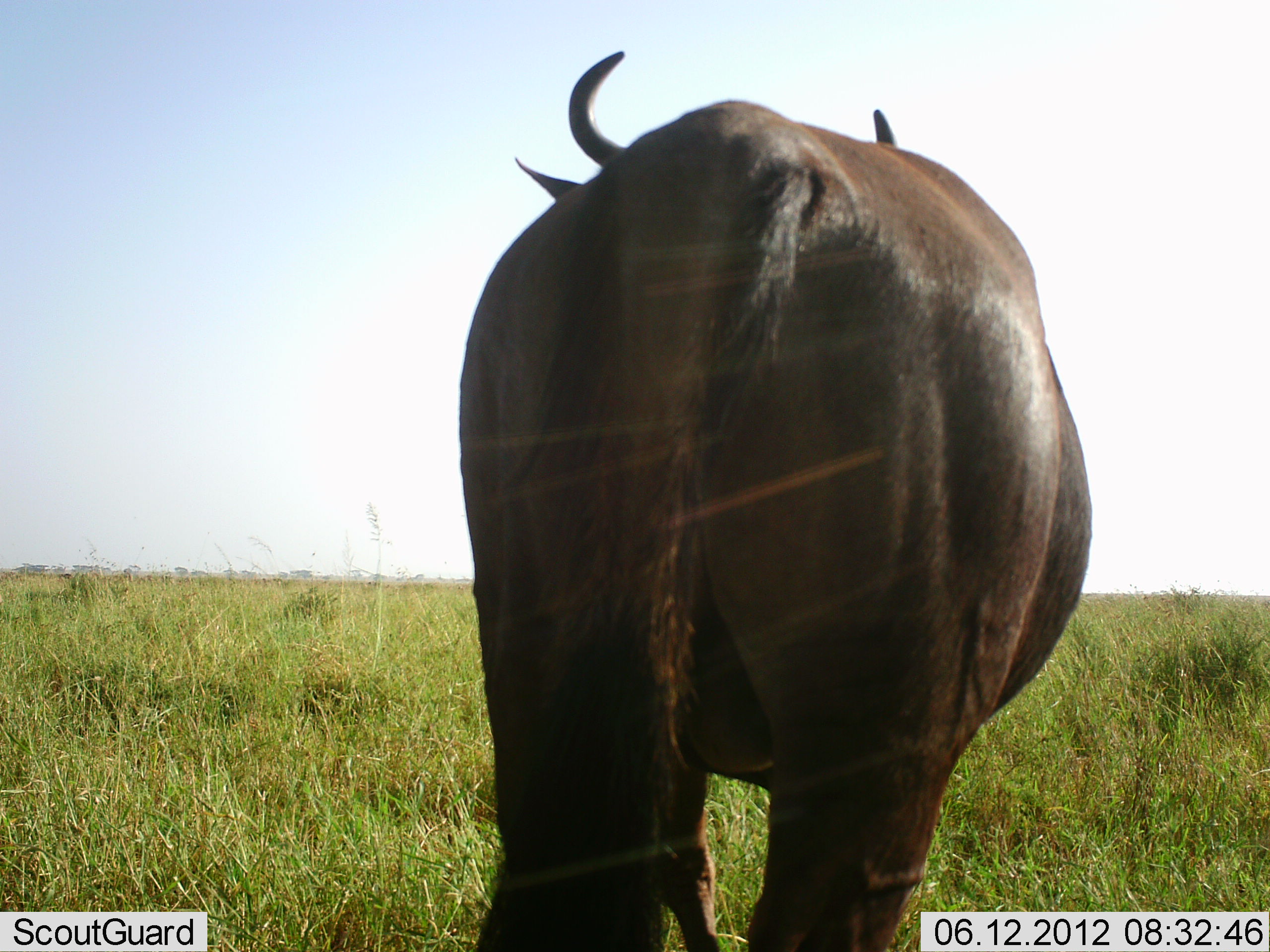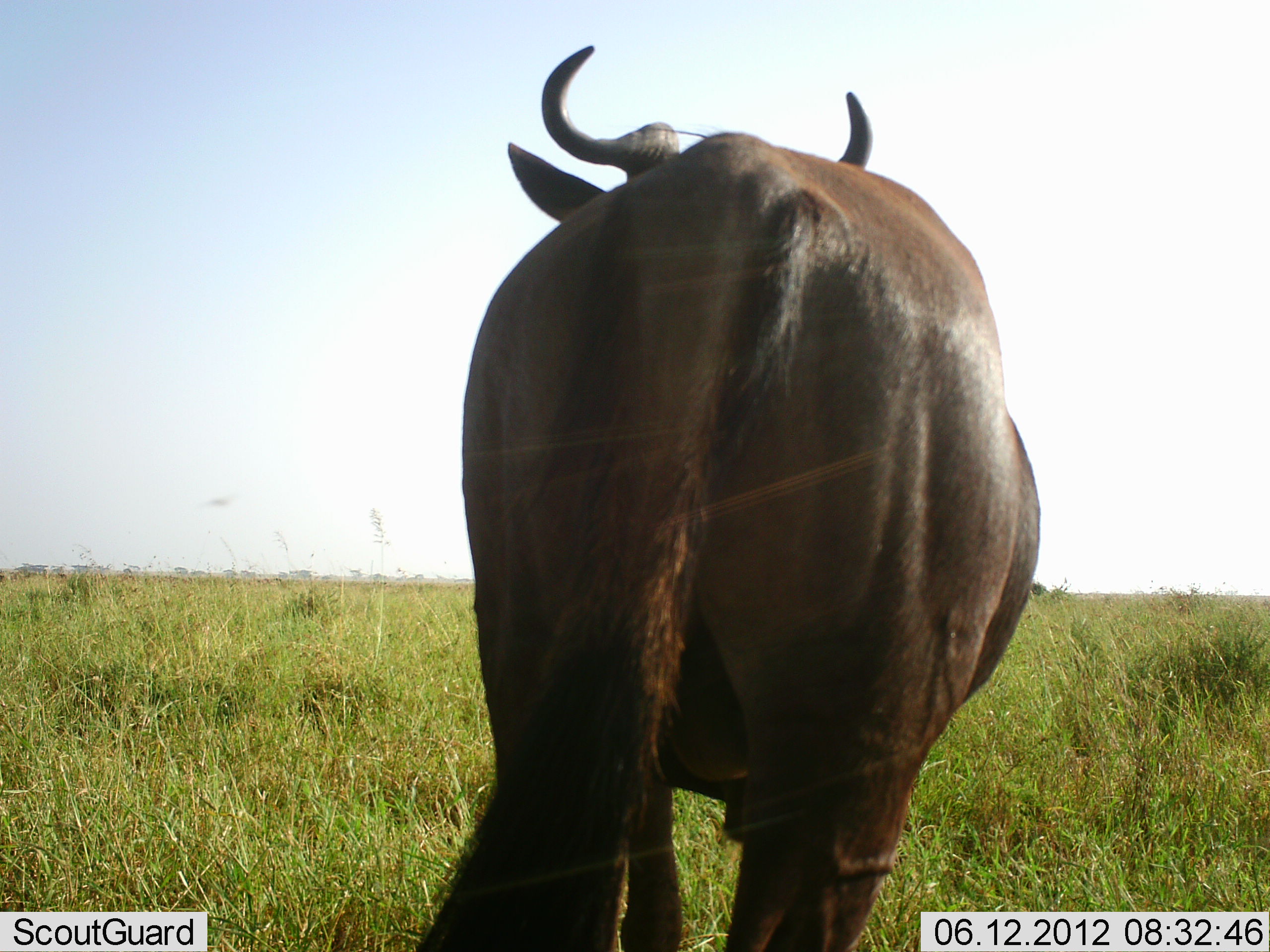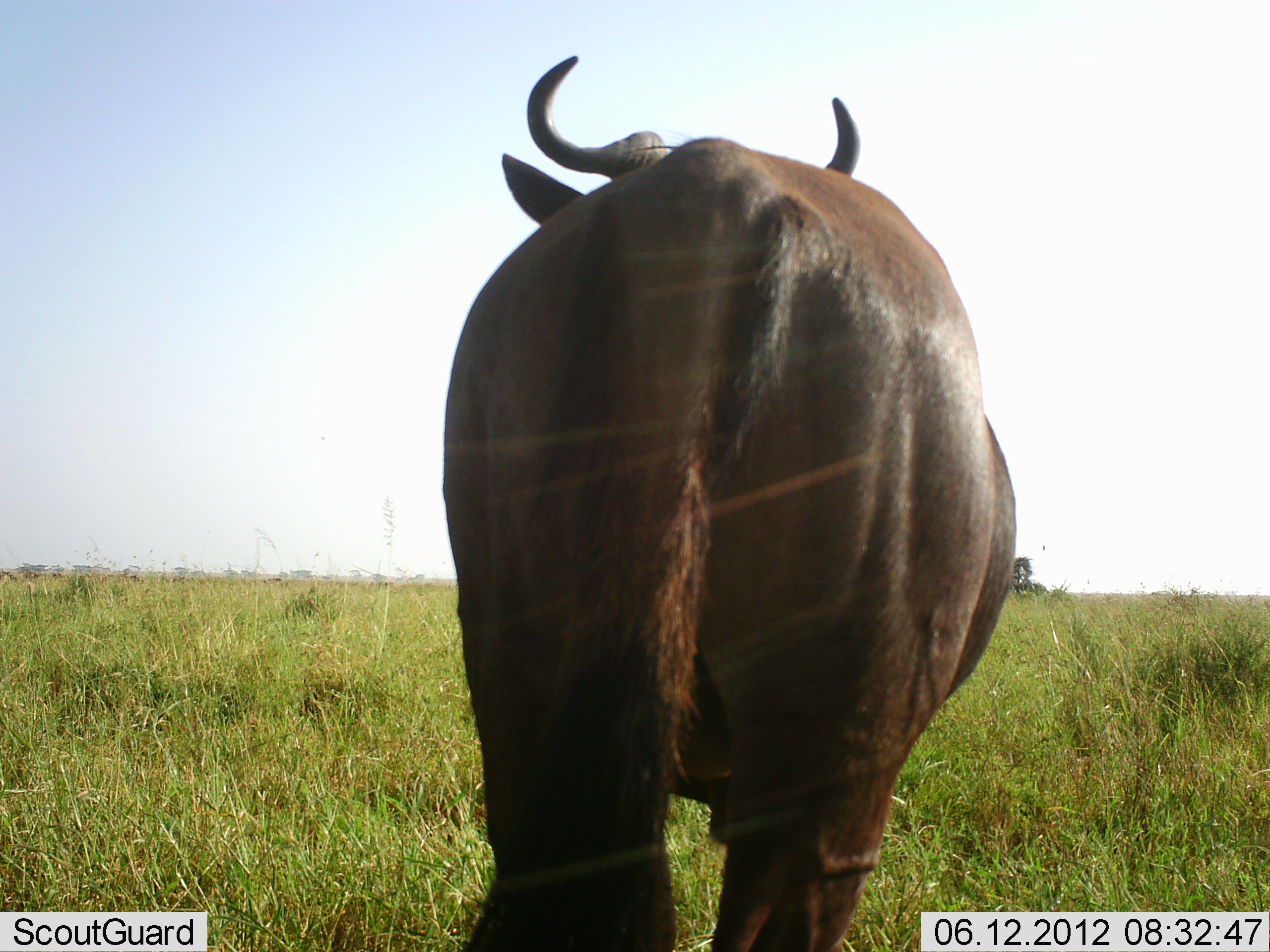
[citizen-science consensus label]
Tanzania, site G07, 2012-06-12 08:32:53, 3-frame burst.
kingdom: Animalia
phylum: Chordata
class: Mammalia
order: Artiodactyla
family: Bovidae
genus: Connochaetes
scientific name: Connochaetes taurinus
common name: blue wildebeest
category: wildebeest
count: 1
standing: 100%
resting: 0%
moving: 0%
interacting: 0%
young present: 0%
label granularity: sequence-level